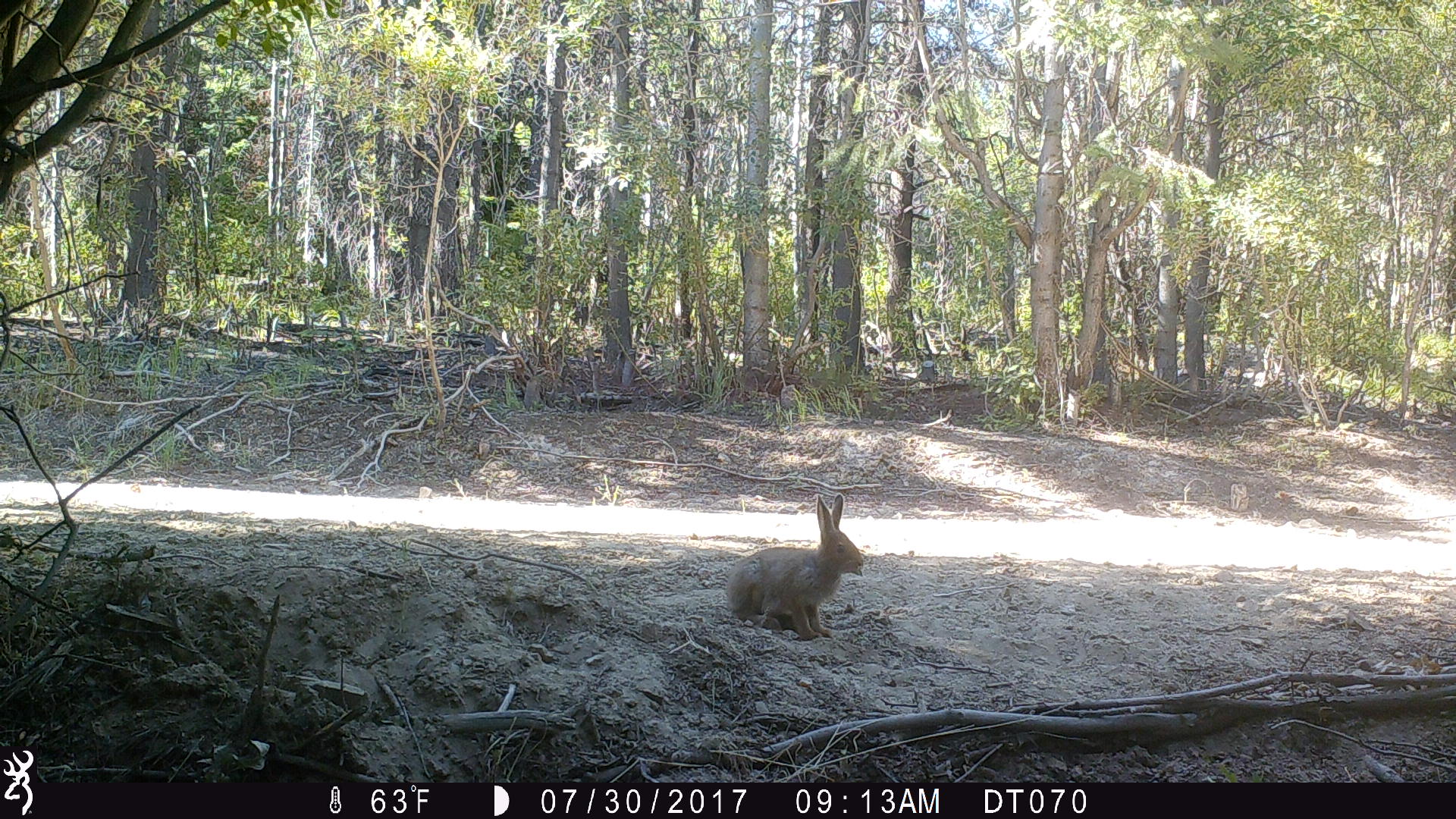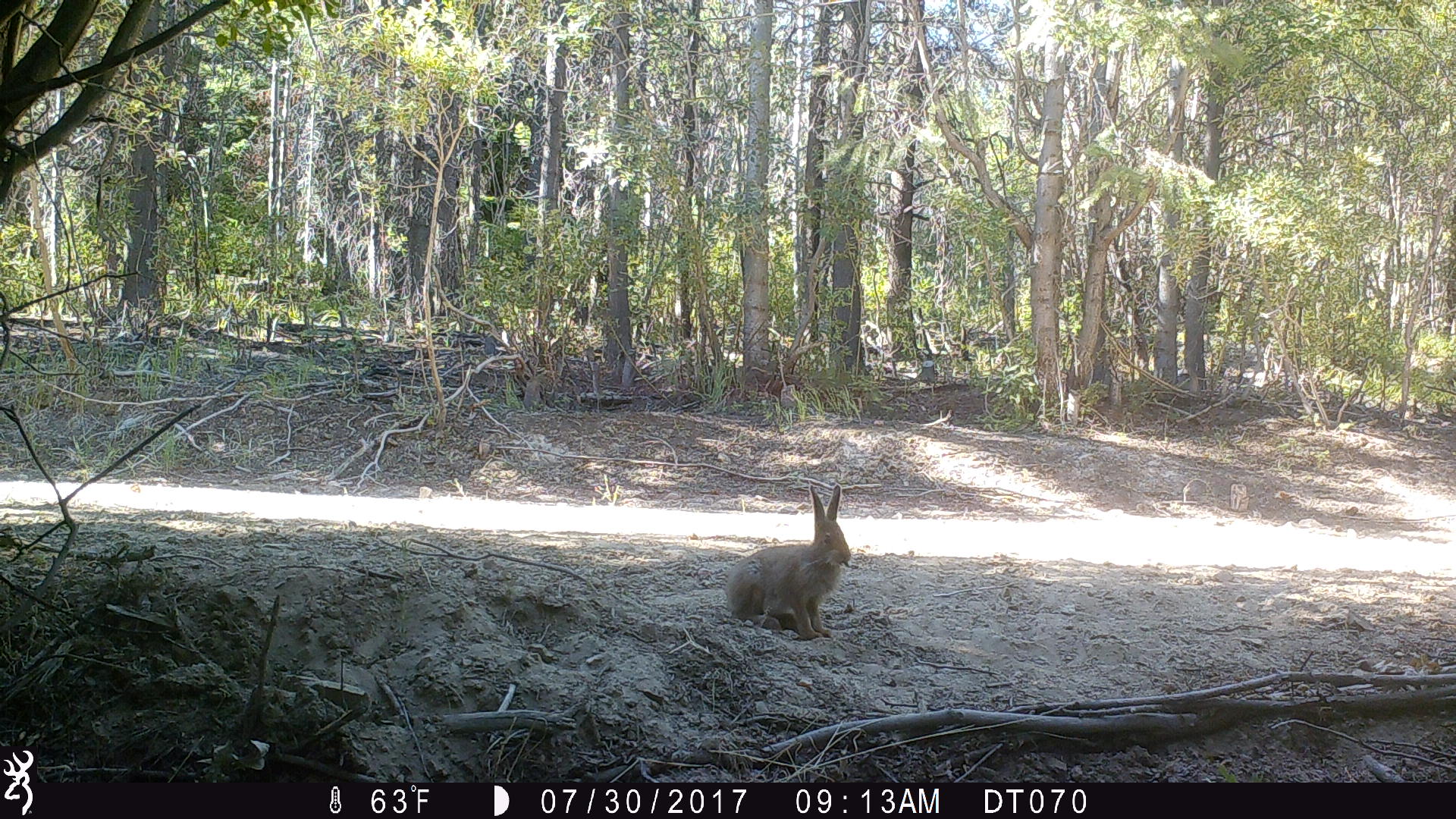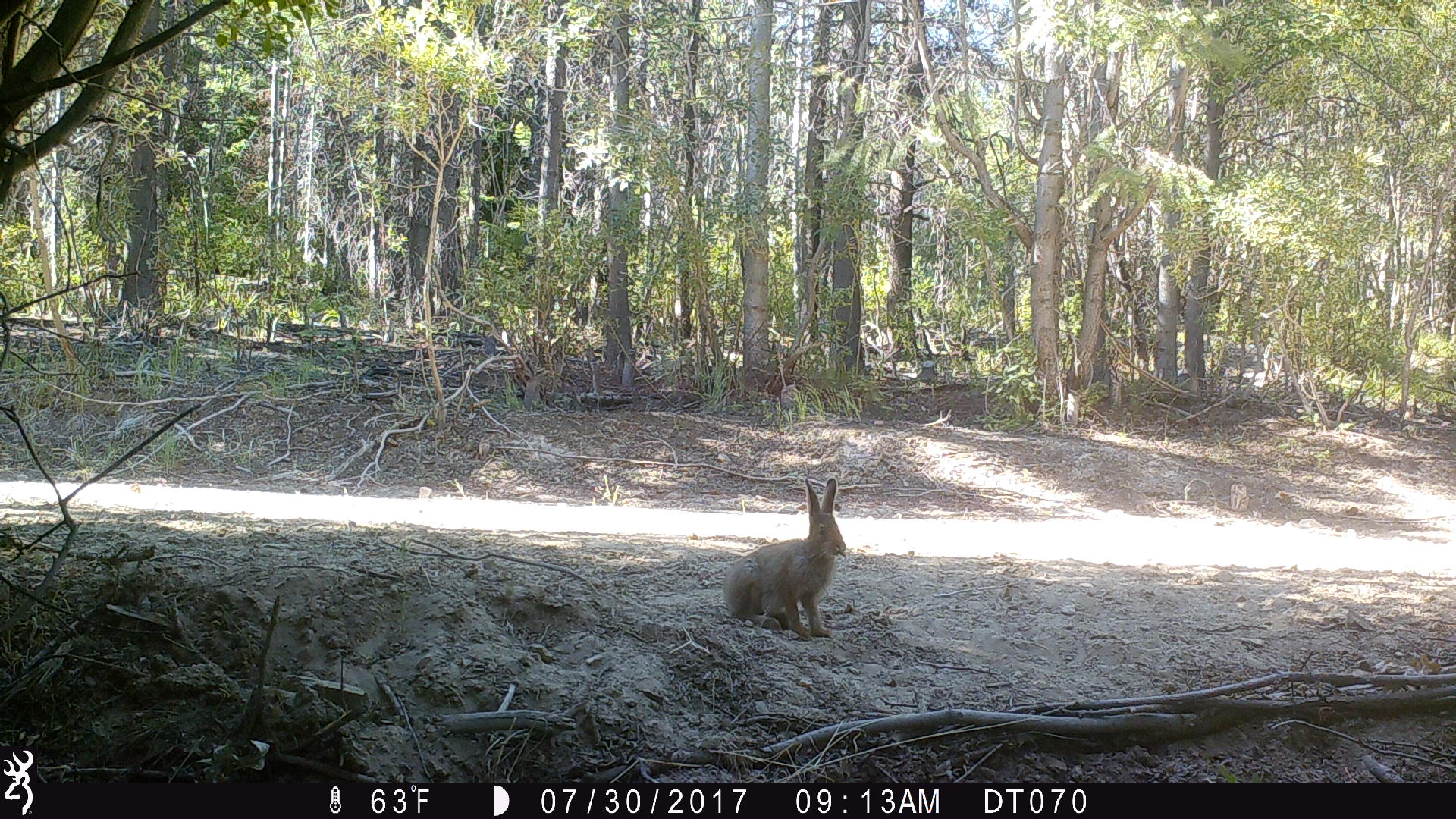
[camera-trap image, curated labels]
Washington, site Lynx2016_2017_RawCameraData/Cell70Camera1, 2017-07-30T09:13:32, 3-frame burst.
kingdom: Animalia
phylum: Chordata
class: Mammalia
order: Lagomorpha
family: Leporidae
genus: Lepus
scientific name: Lepus americanus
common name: snowshoe hare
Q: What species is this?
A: Lepus americanus (snowshoe hare).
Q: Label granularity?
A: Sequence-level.